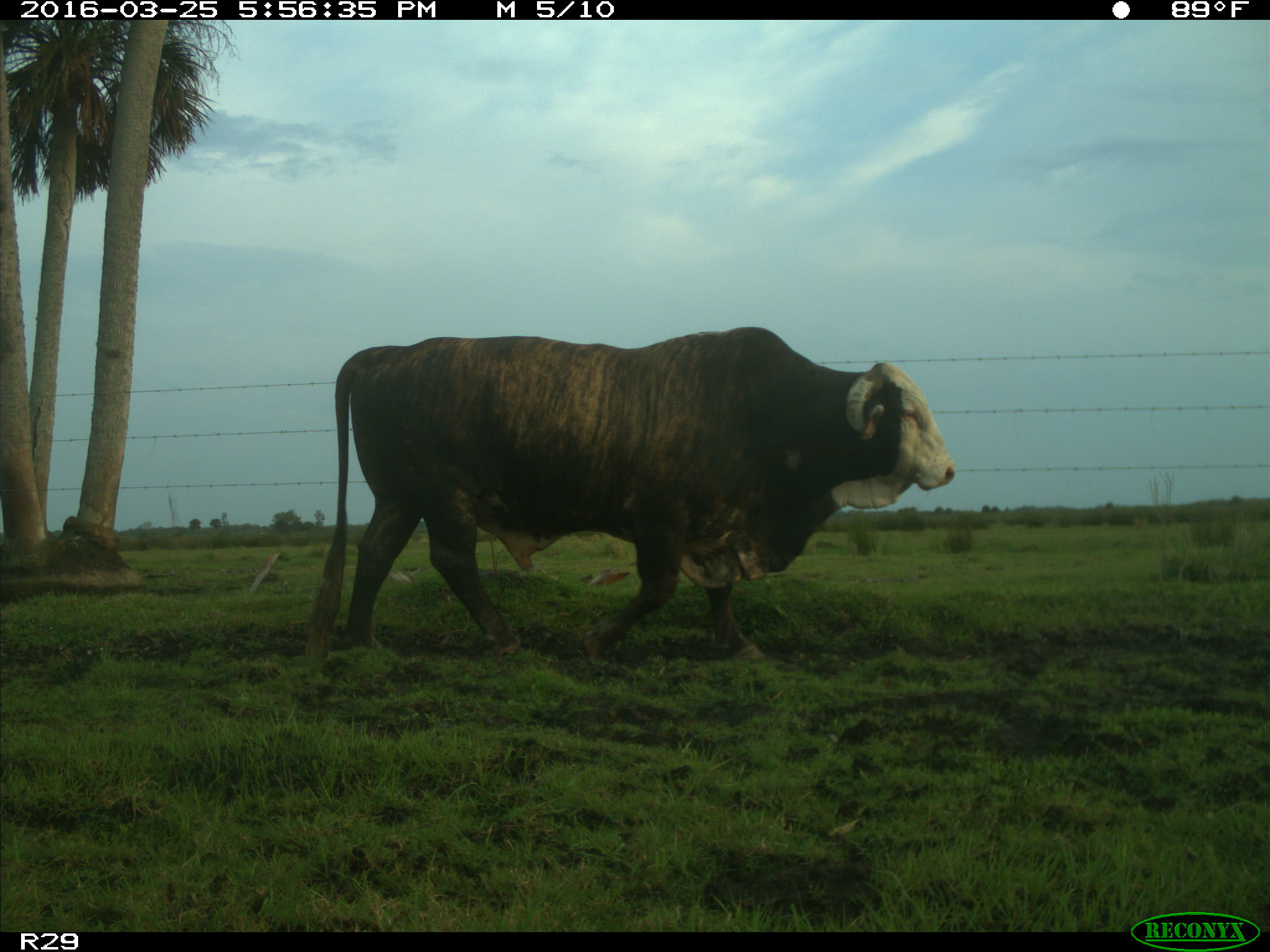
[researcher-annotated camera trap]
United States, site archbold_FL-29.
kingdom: Animalia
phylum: Chordata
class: Mammalia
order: Artiodactyla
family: Bovidae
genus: Bos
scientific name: Bos taurus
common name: domestic cow